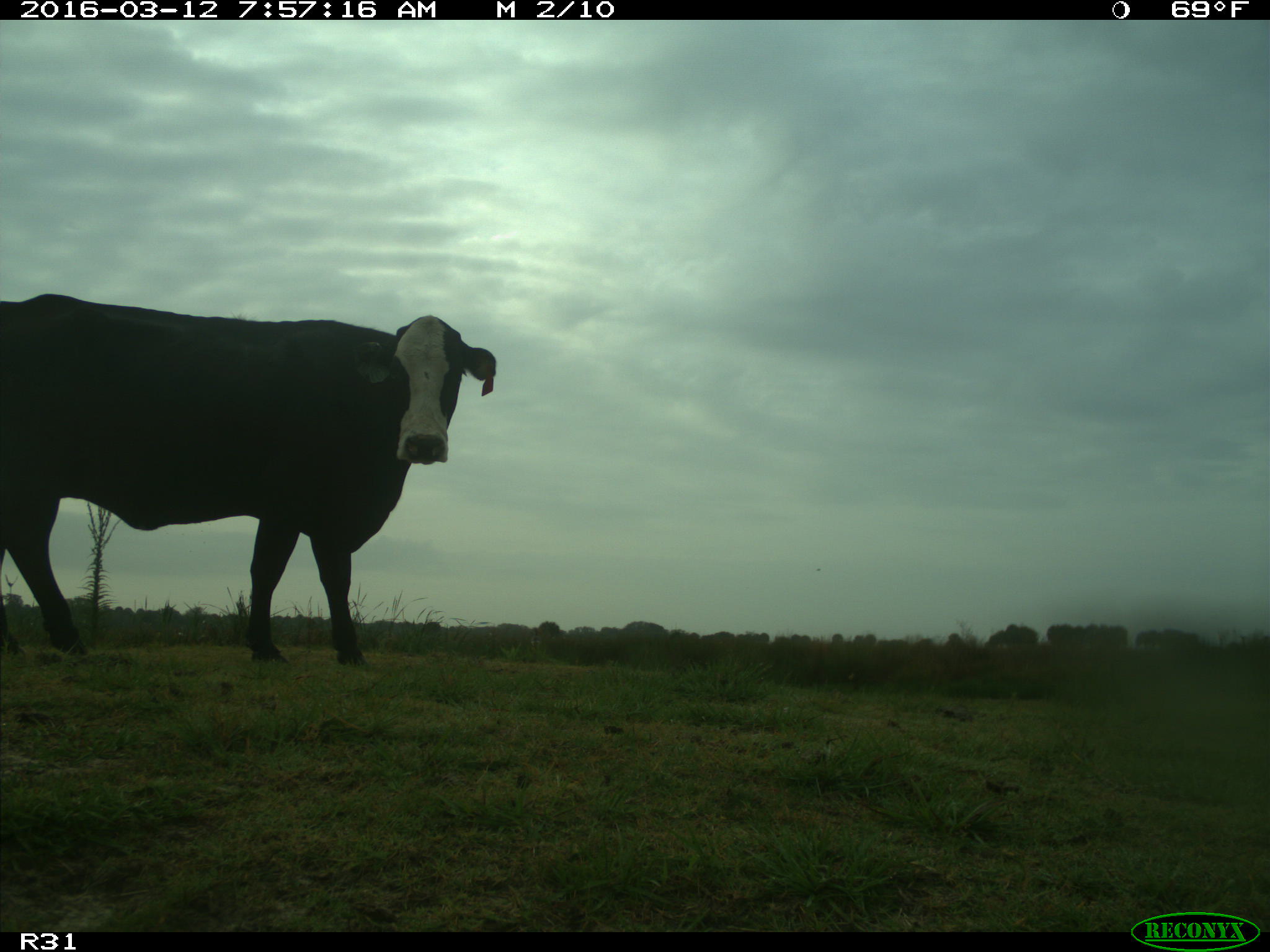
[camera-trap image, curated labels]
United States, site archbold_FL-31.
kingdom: Animalia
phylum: Chordata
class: Mammalia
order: Artiodactyla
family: Bovidae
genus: Bos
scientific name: Bos taurus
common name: domestic cow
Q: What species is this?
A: Bos taurus (domestic cow).